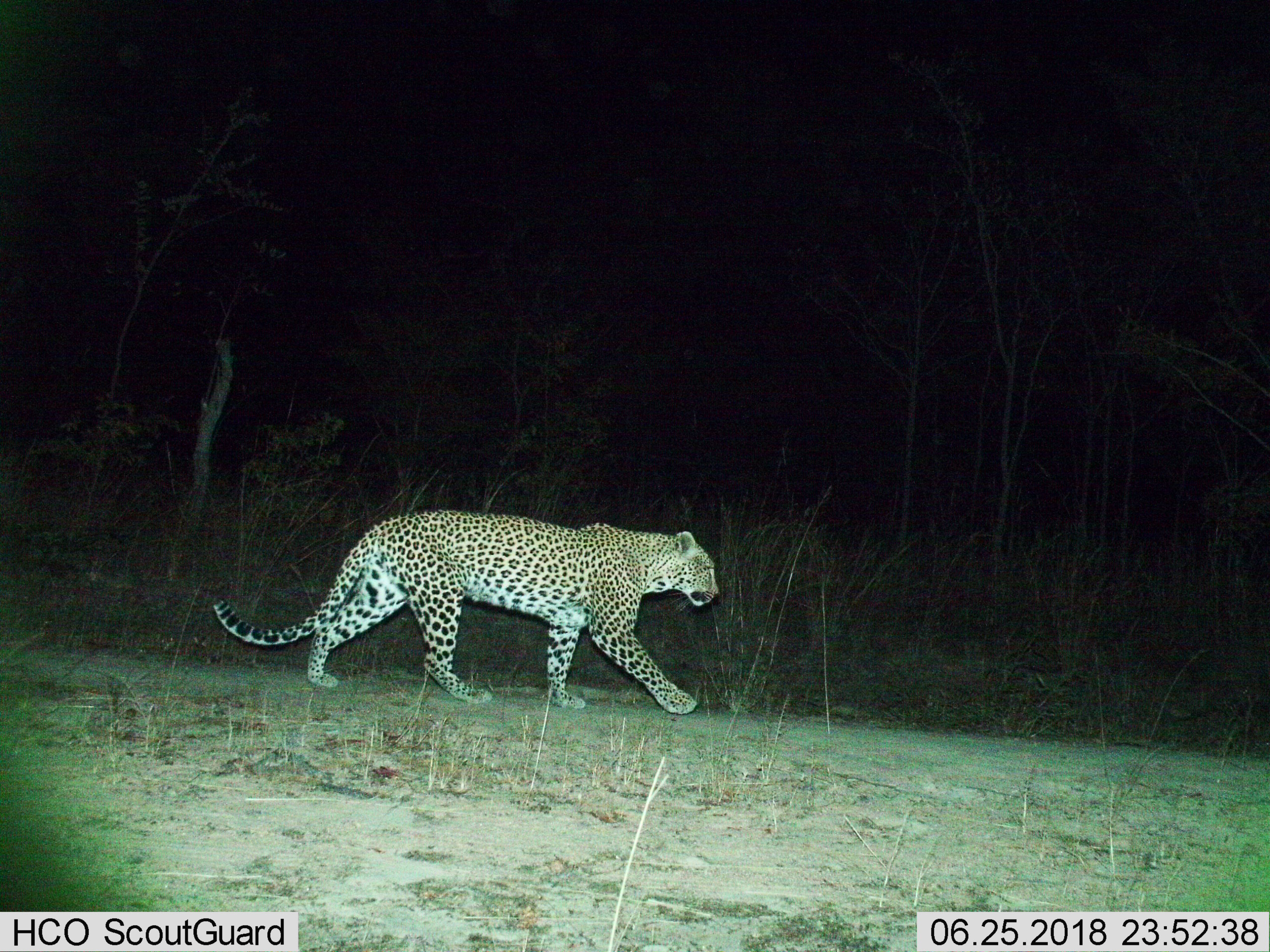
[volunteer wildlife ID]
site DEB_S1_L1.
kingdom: Animalia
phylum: Chordata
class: Mammalia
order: Carnivora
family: Felidae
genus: Panthera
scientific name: Panthera pardus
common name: leopard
Leopard (Panthera pardus), count 1. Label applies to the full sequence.